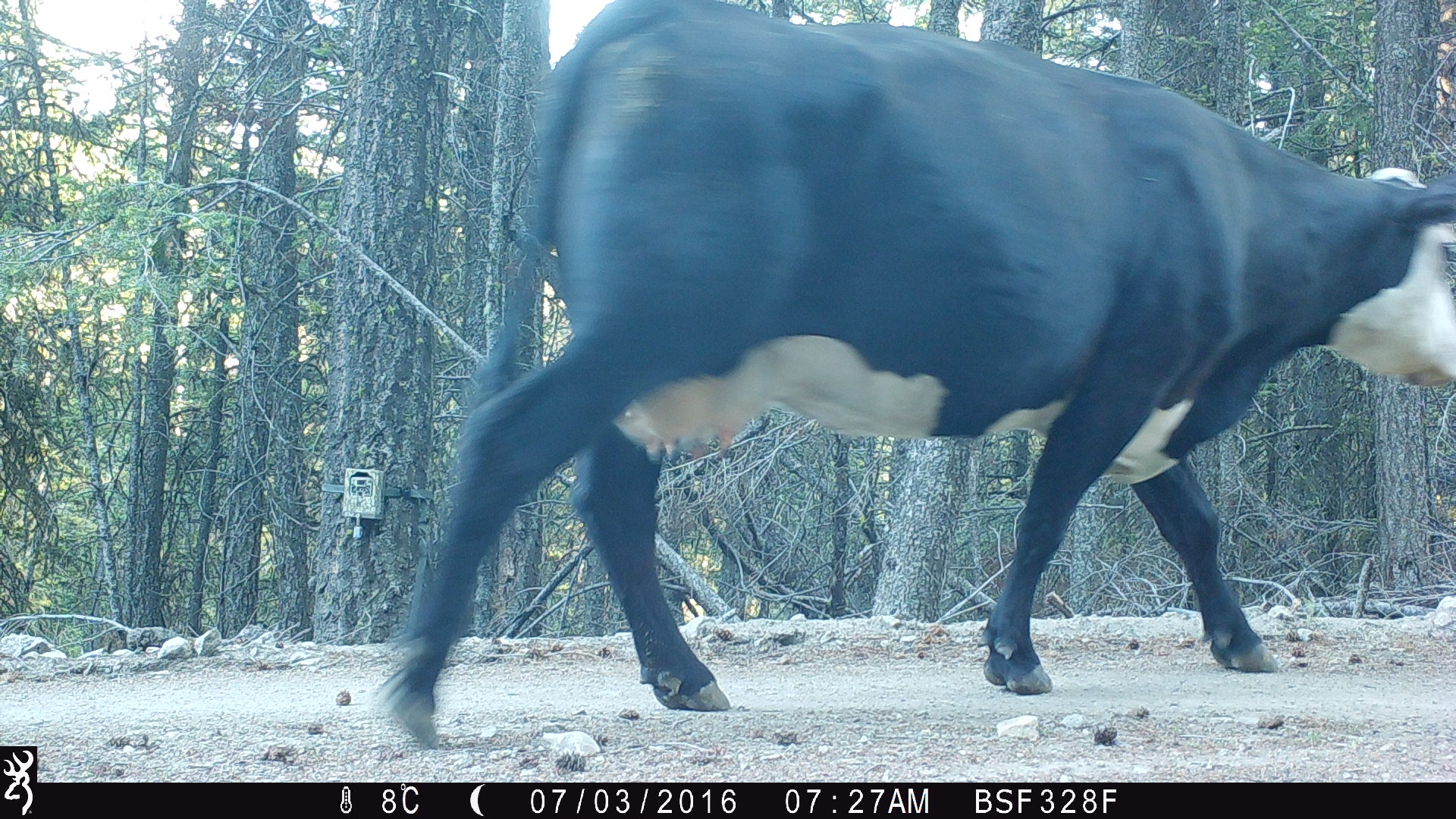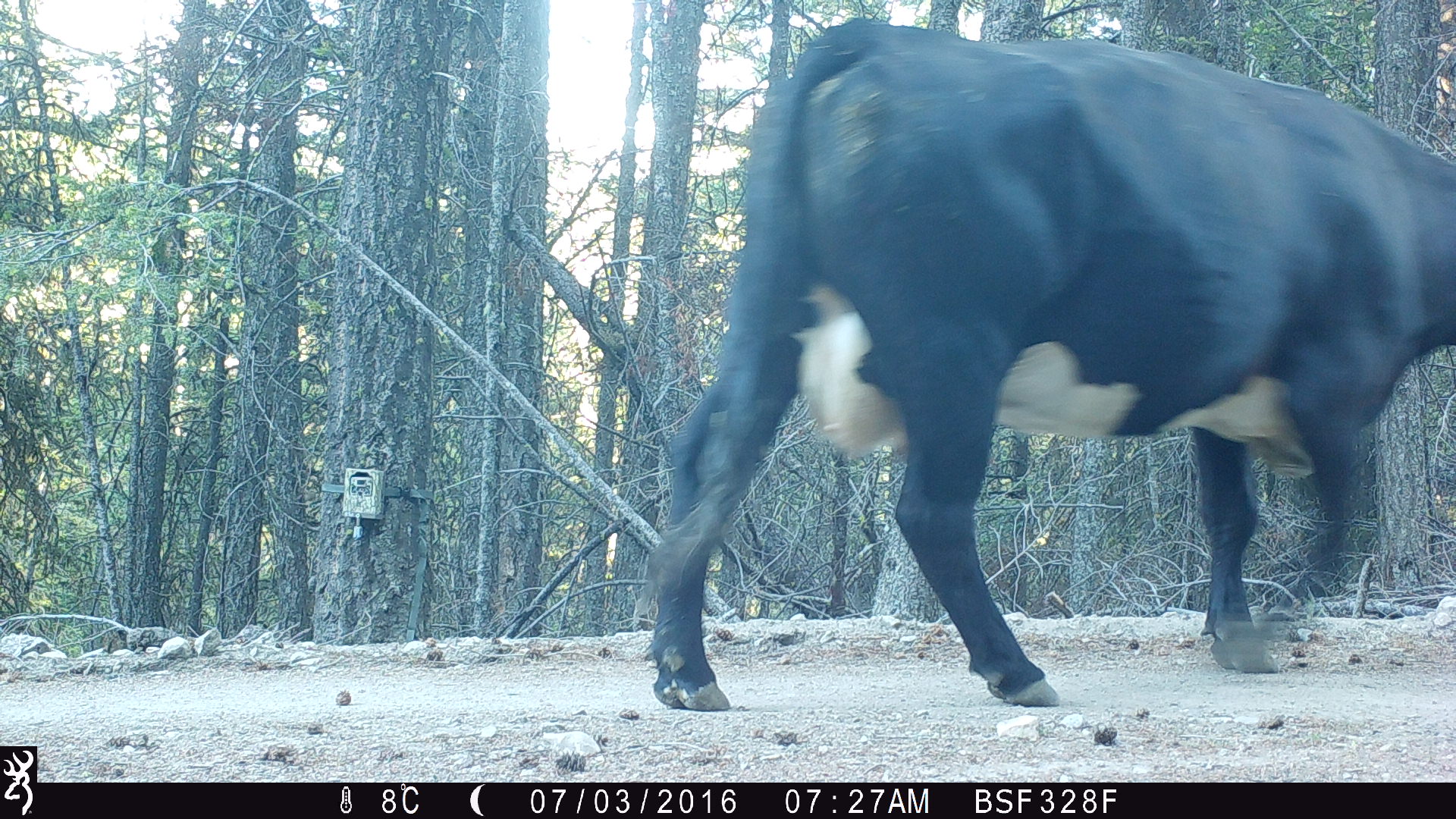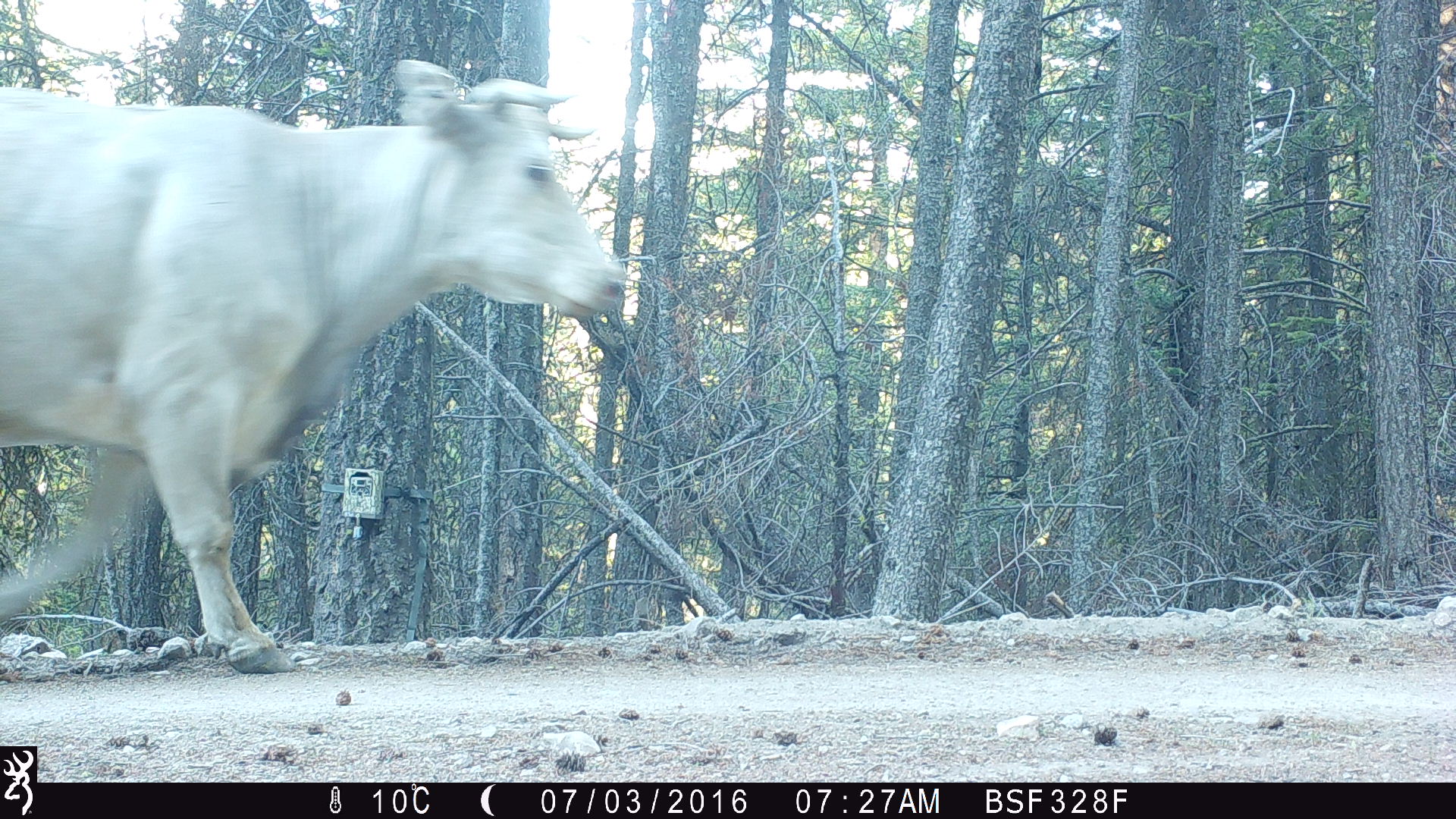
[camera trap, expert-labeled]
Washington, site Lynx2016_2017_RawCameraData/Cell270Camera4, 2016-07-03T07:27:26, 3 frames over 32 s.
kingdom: Animalia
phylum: Chordata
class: Mammalia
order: Artiodactyla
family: Bovidae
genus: Bos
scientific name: Bos taurus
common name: domestic cattle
Domestic cattle (Bos taurus). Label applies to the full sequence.